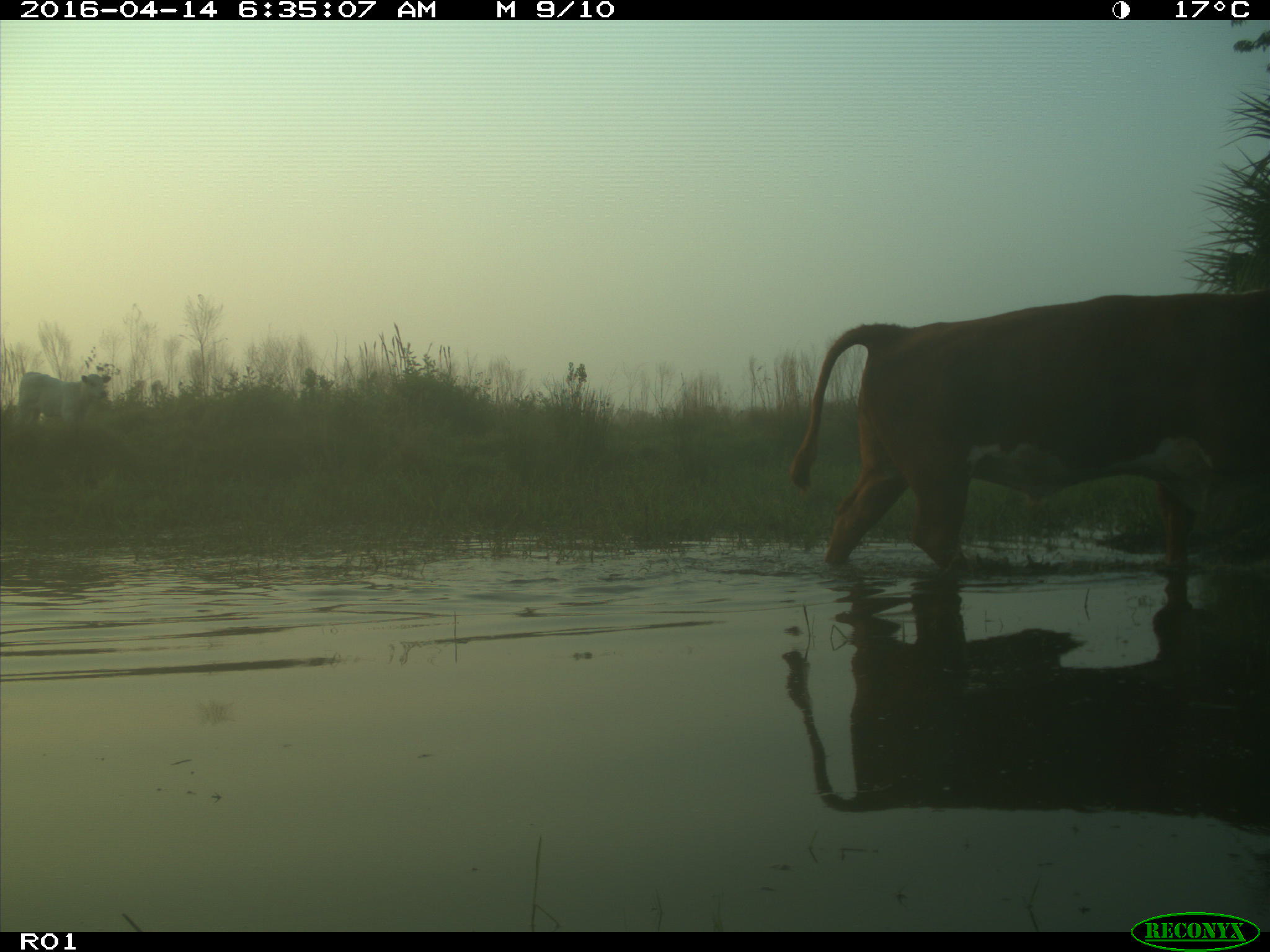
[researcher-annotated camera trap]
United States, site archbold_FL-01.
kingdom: Animalia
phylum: Chordata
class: Mammalia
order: Artiodactyla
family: Bovidae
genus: Bos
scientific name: Bos taurus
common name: domestic cow